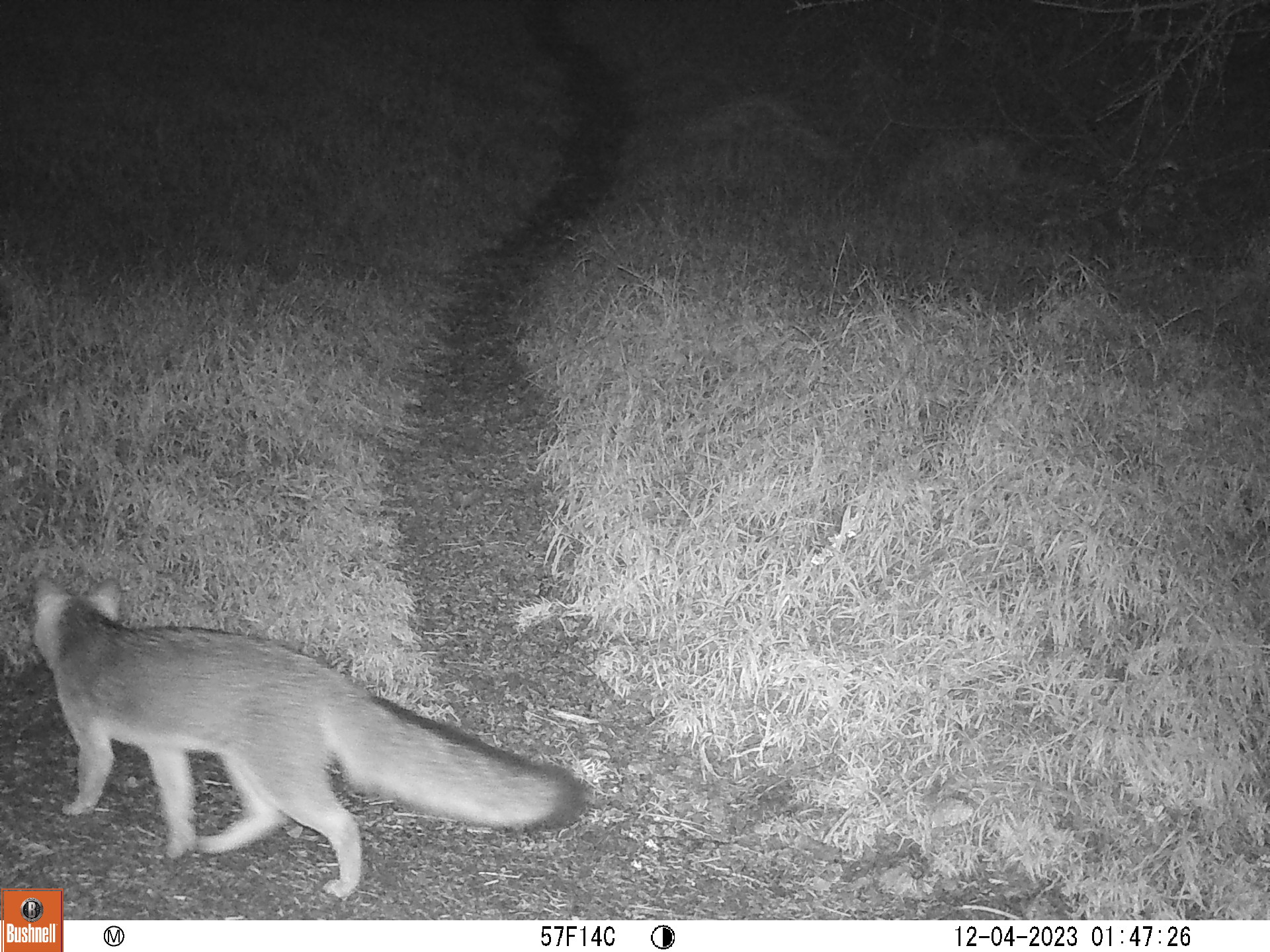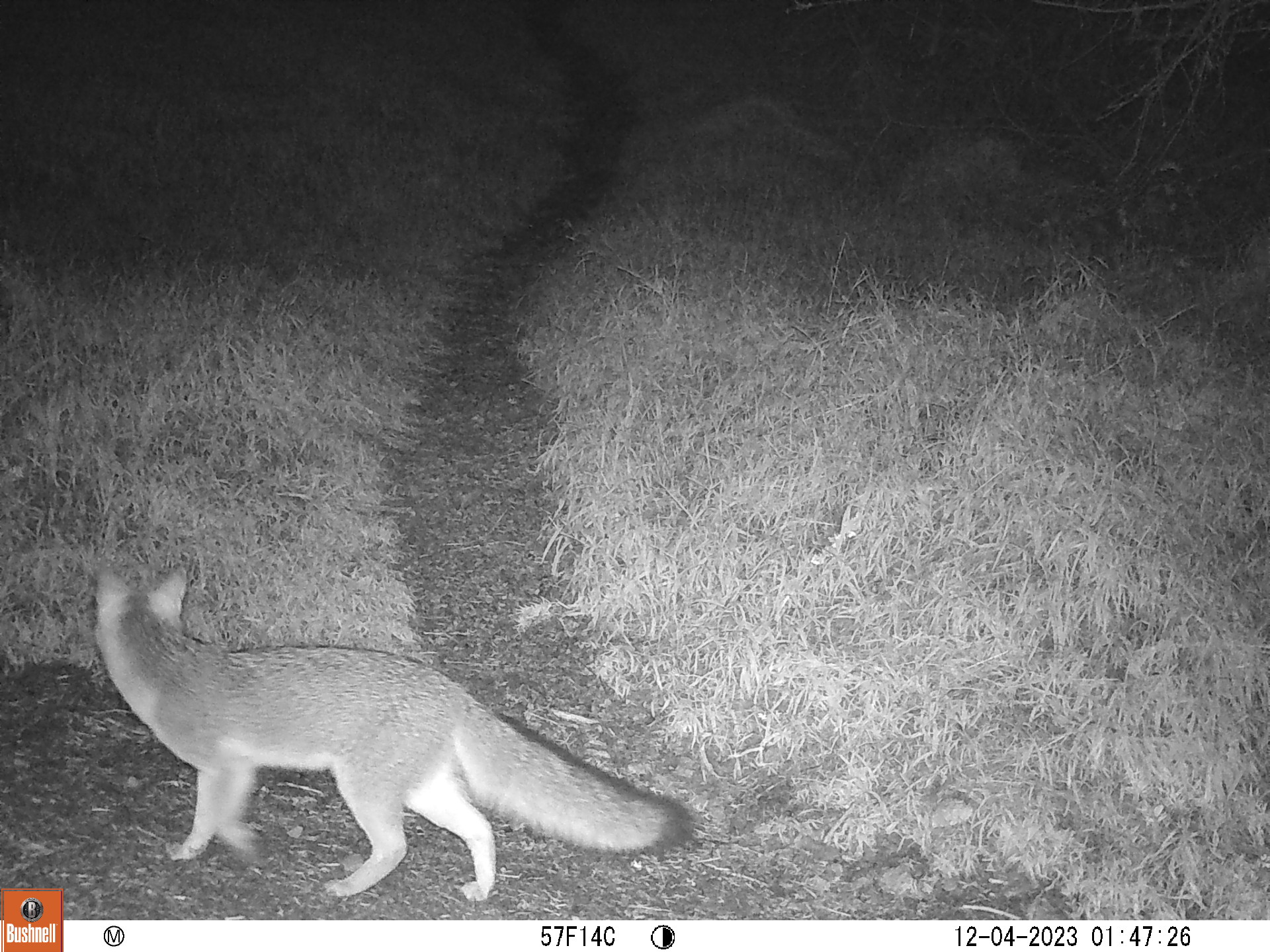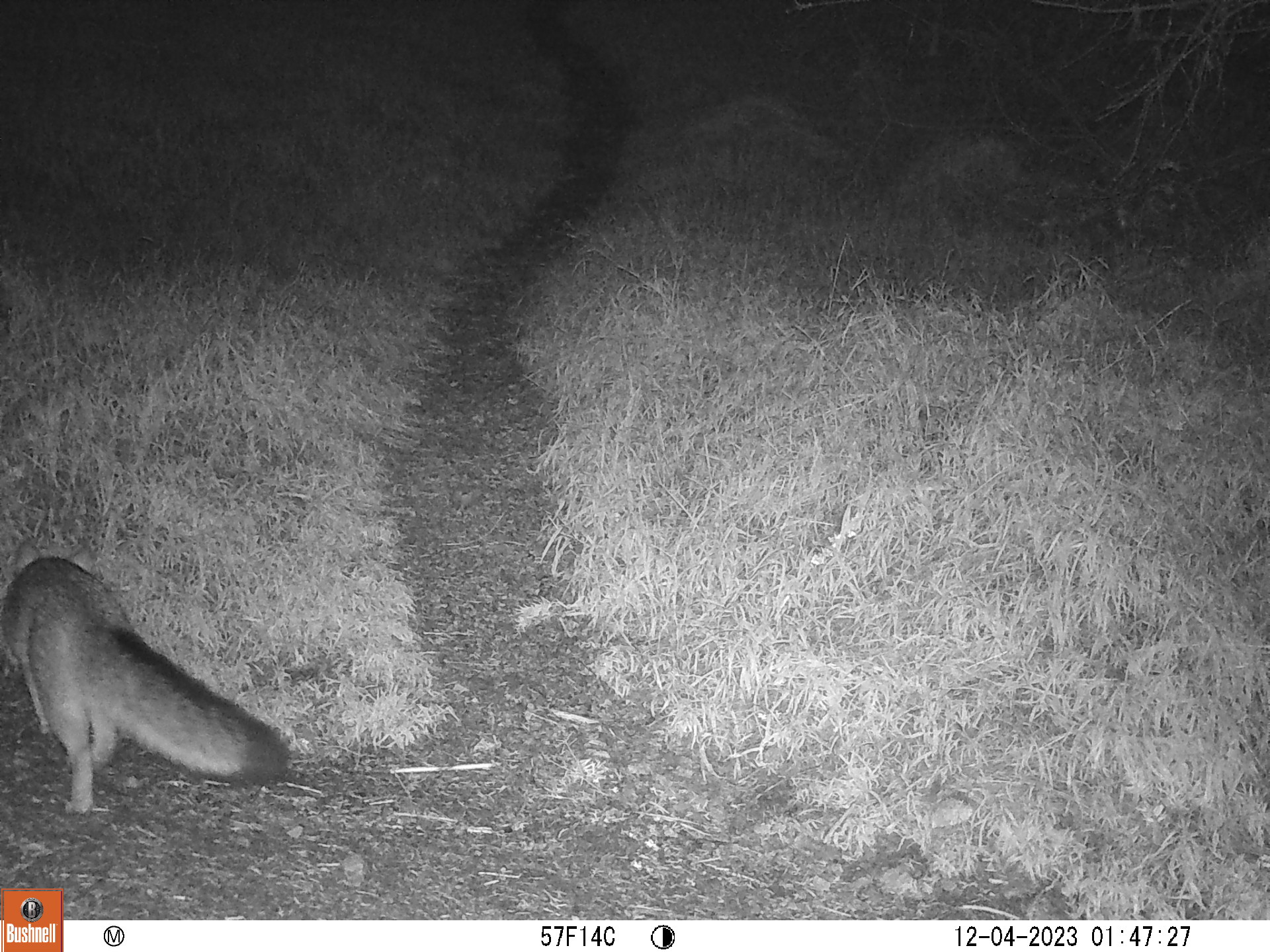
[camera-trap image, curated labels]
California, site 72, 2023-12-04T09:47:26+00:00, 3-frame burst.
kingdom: Animalia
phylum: Chordata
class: Mammalia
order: Carnivora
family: Canidae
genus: Urocyon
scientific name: Urocyon cinereoargenteus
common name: gray fox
Gray fox (Urocyon cinereoargenteus).